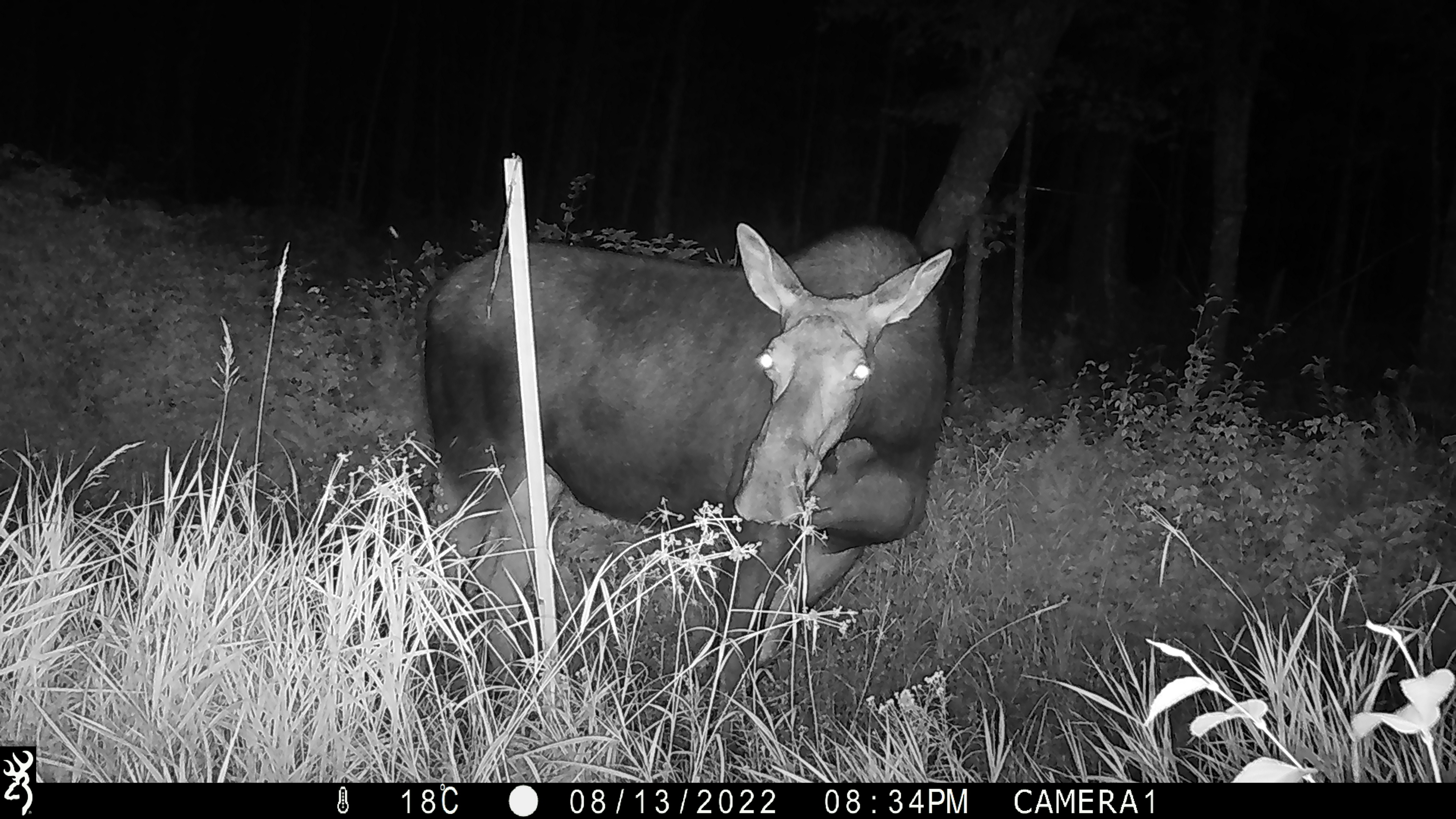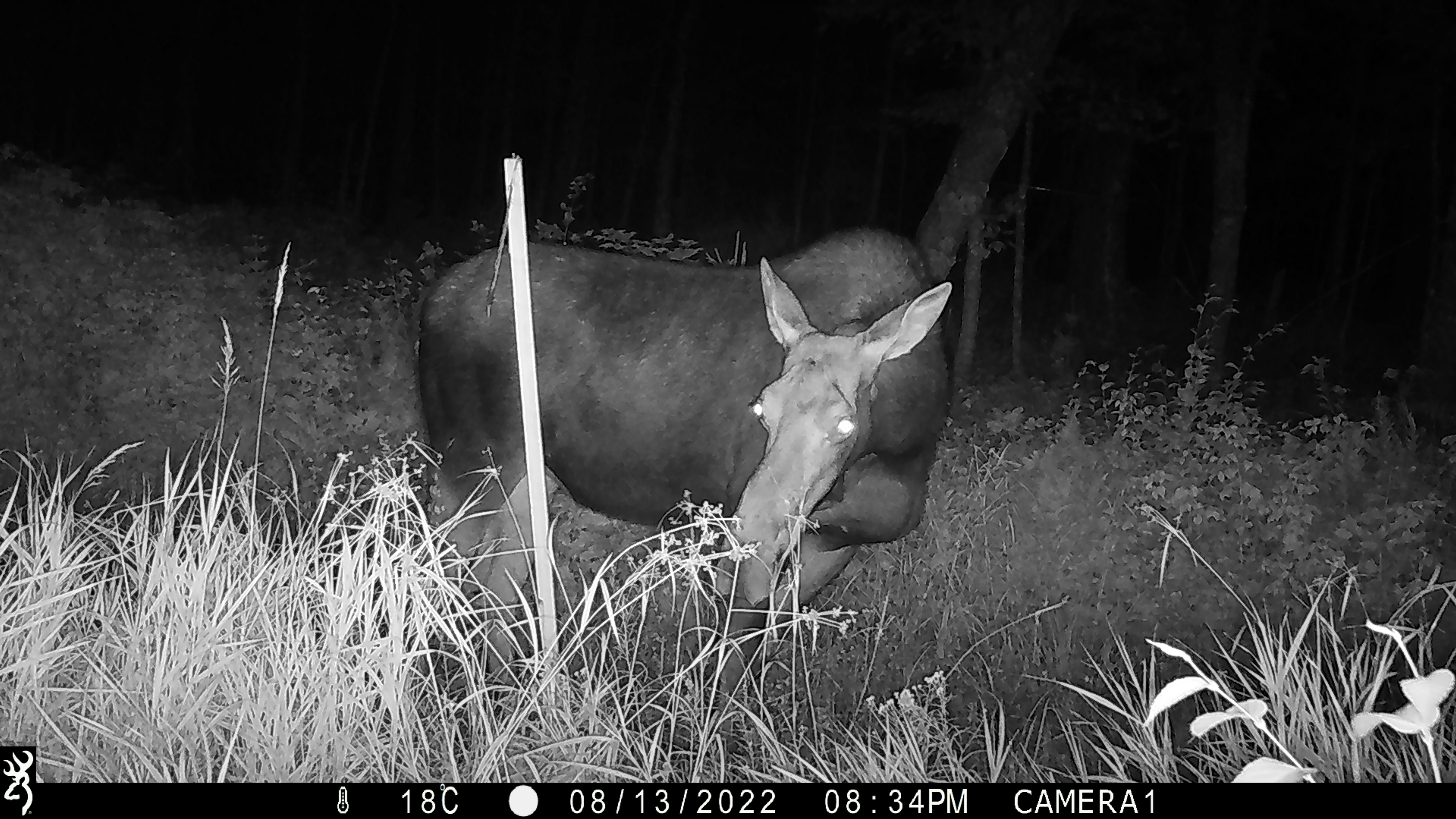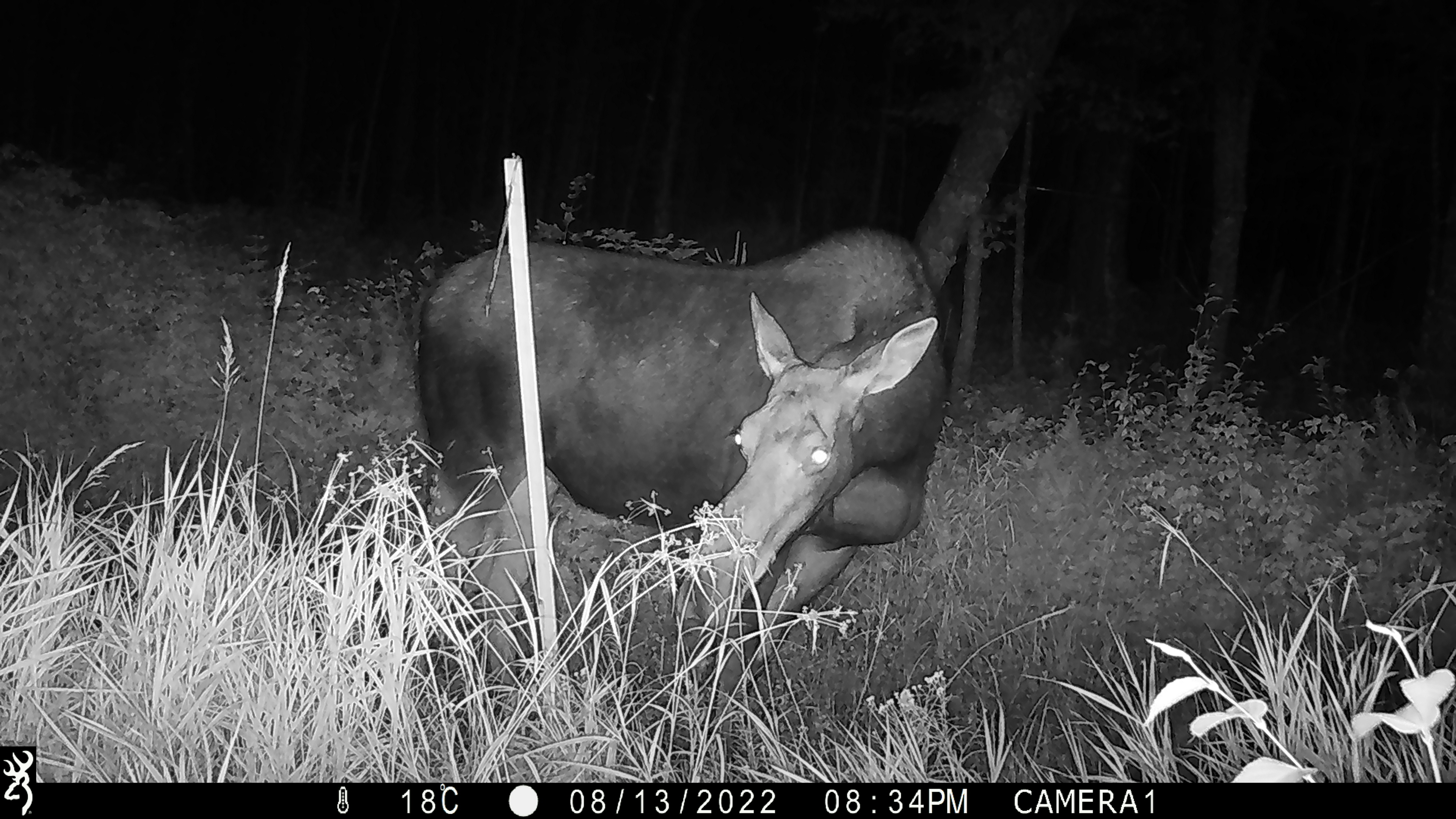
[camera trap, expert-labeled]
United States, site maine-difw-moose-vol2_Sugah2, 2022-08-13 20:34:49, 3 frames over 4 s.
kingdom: Animalia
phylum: Chordata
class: Mammalia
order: Artiodactyla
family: Cervidae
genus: Alces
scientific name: Alces alces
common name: moose